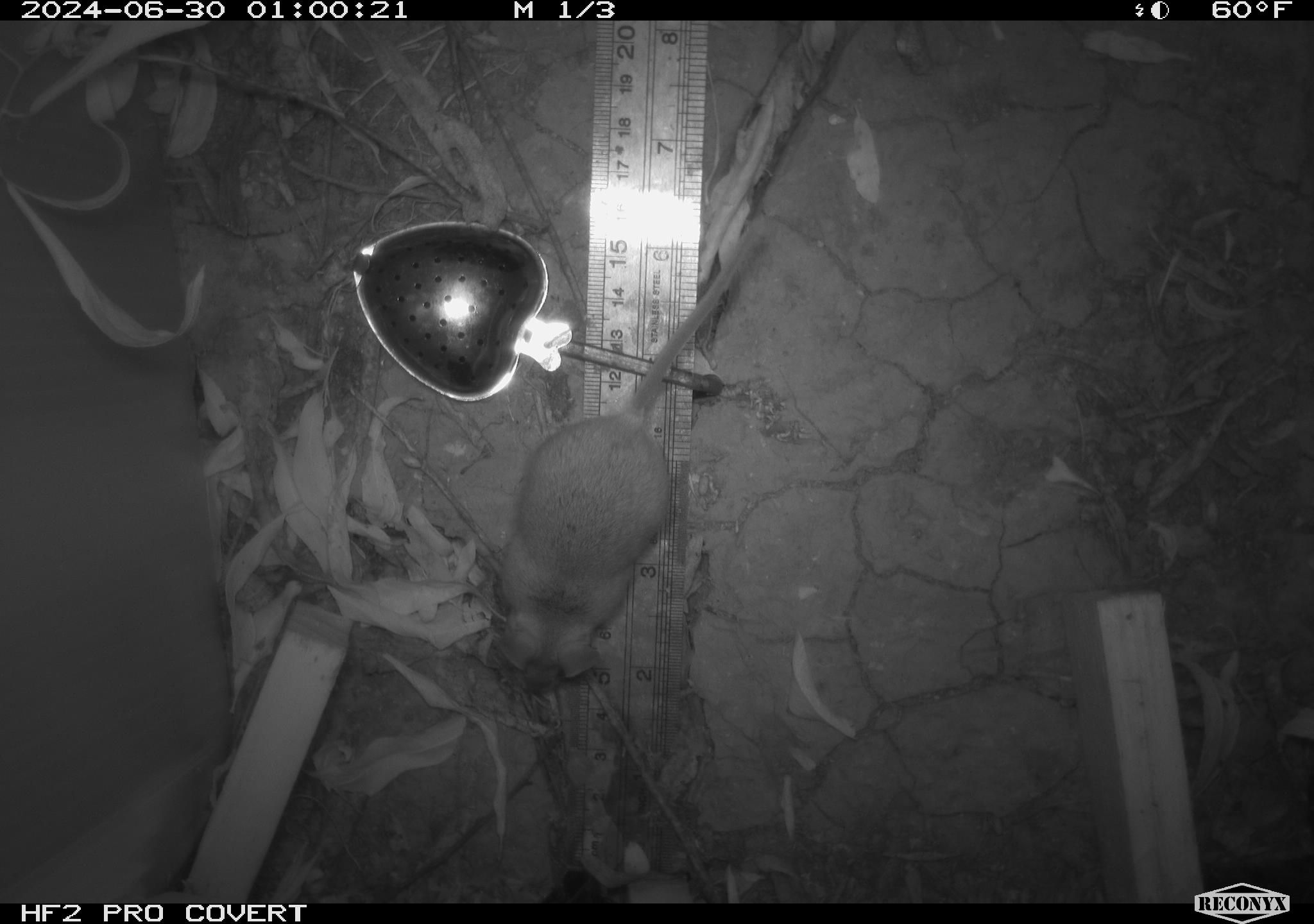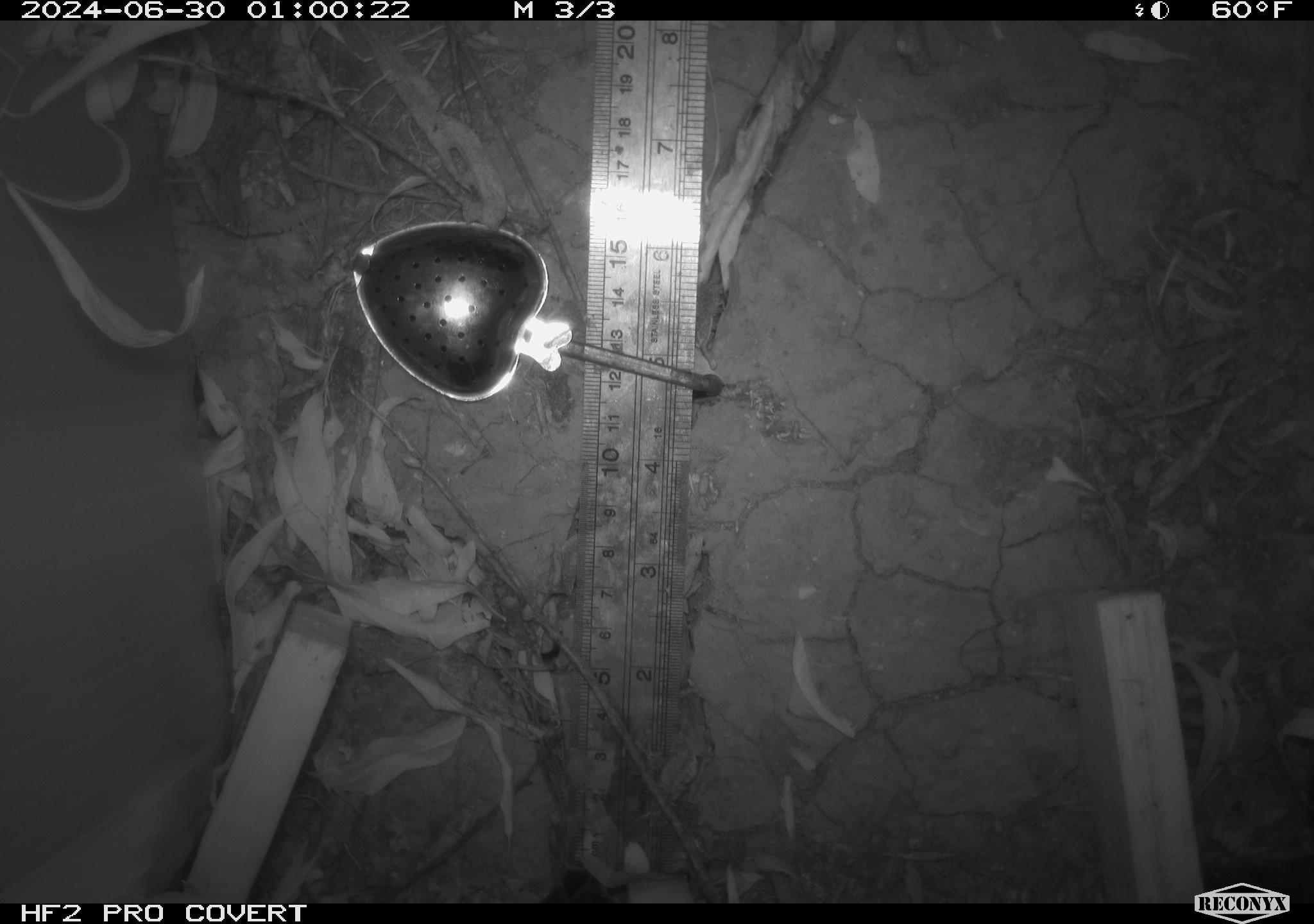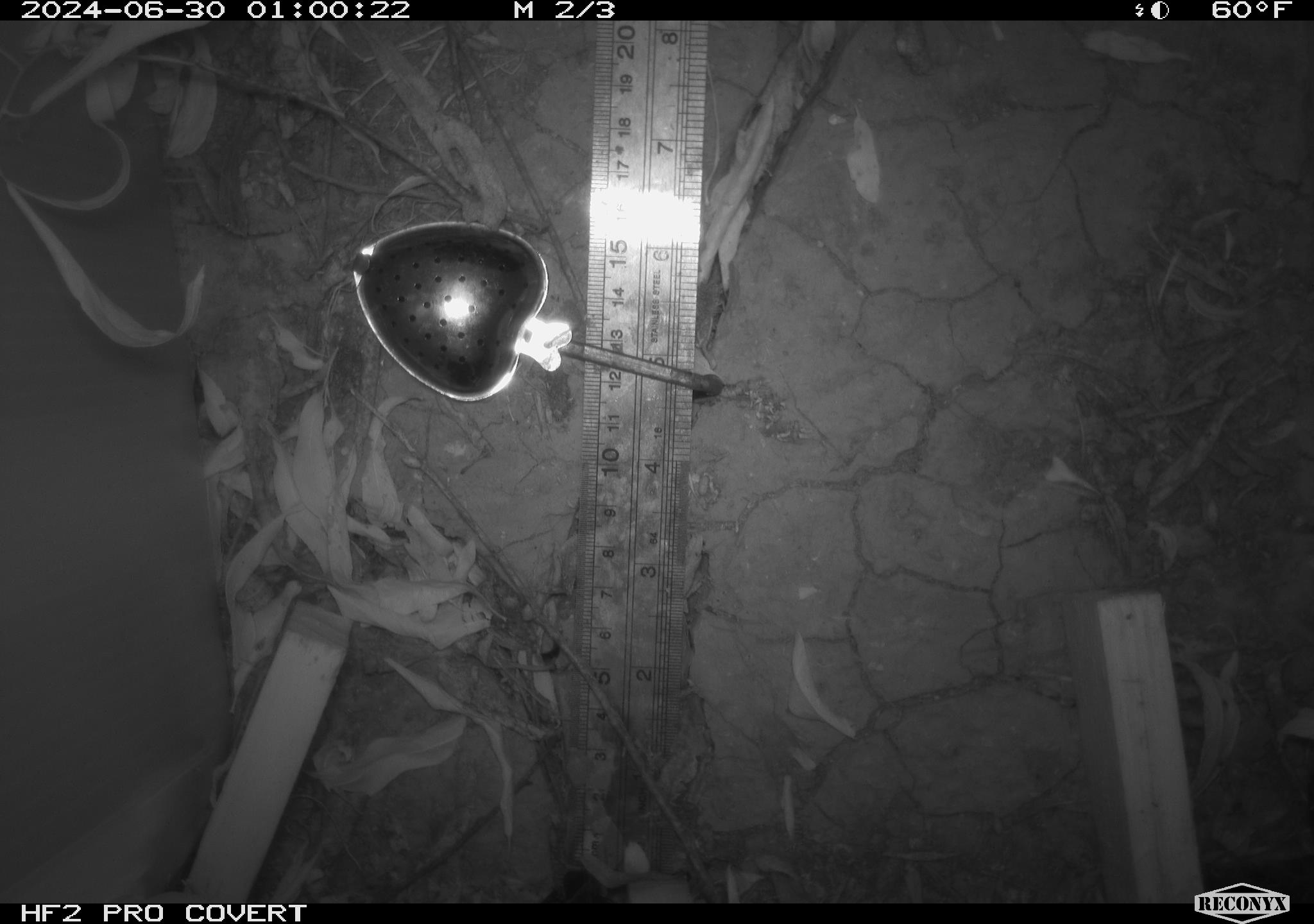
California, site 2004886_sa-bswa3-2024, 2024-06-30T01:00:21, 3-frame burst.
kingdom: Animalia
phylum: Chordata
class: Mammalia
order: Rodentia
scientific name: Rodentia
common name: mouse species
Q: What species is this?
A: Mouse species (Rodentia).